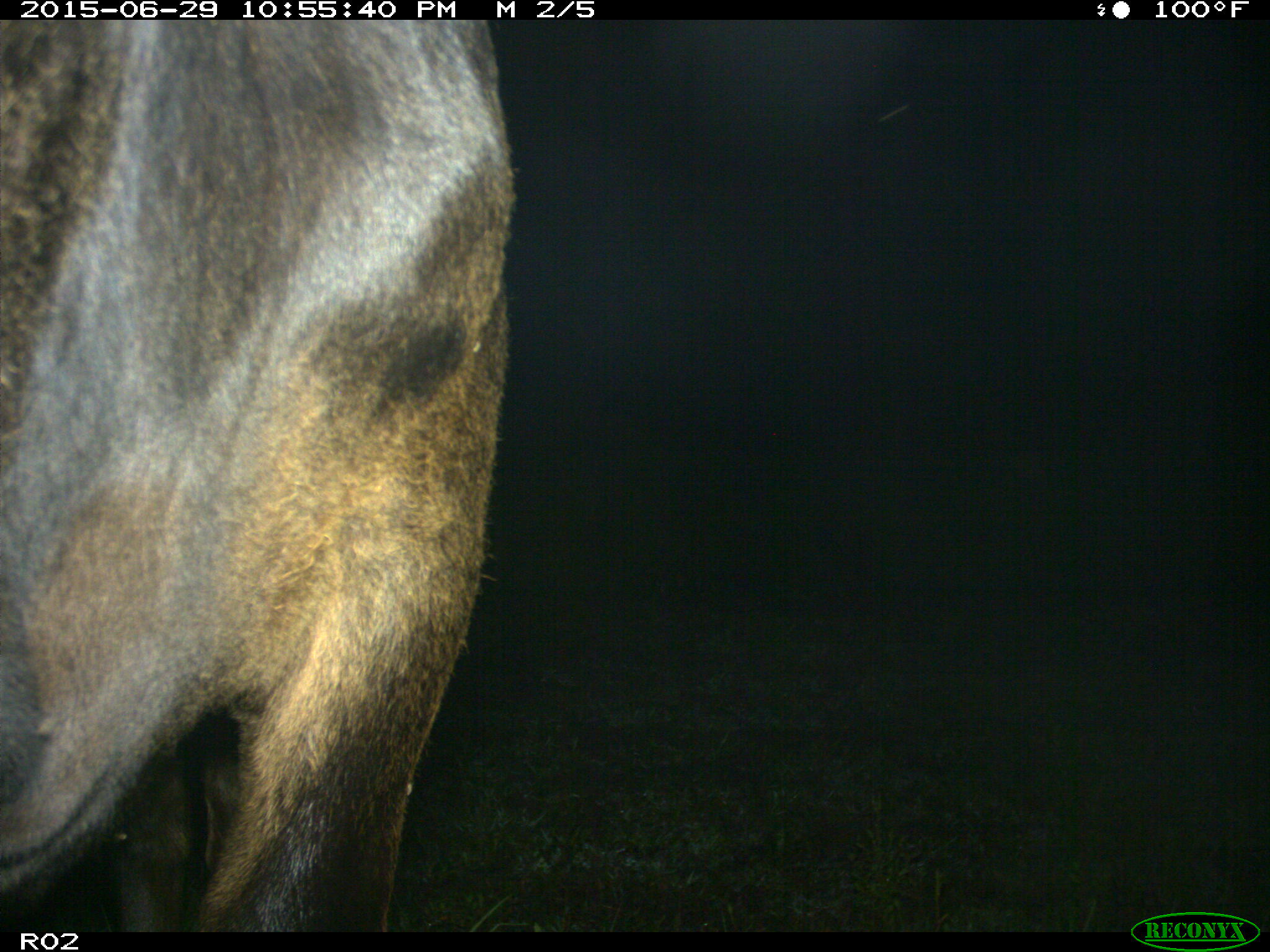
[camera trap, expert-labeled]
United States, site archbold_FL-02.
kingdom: Animalia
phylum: Chordata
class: Mammalia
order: Artiodactyla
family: Bovidae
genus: Bos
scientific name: Bos taurus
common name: domestic cow